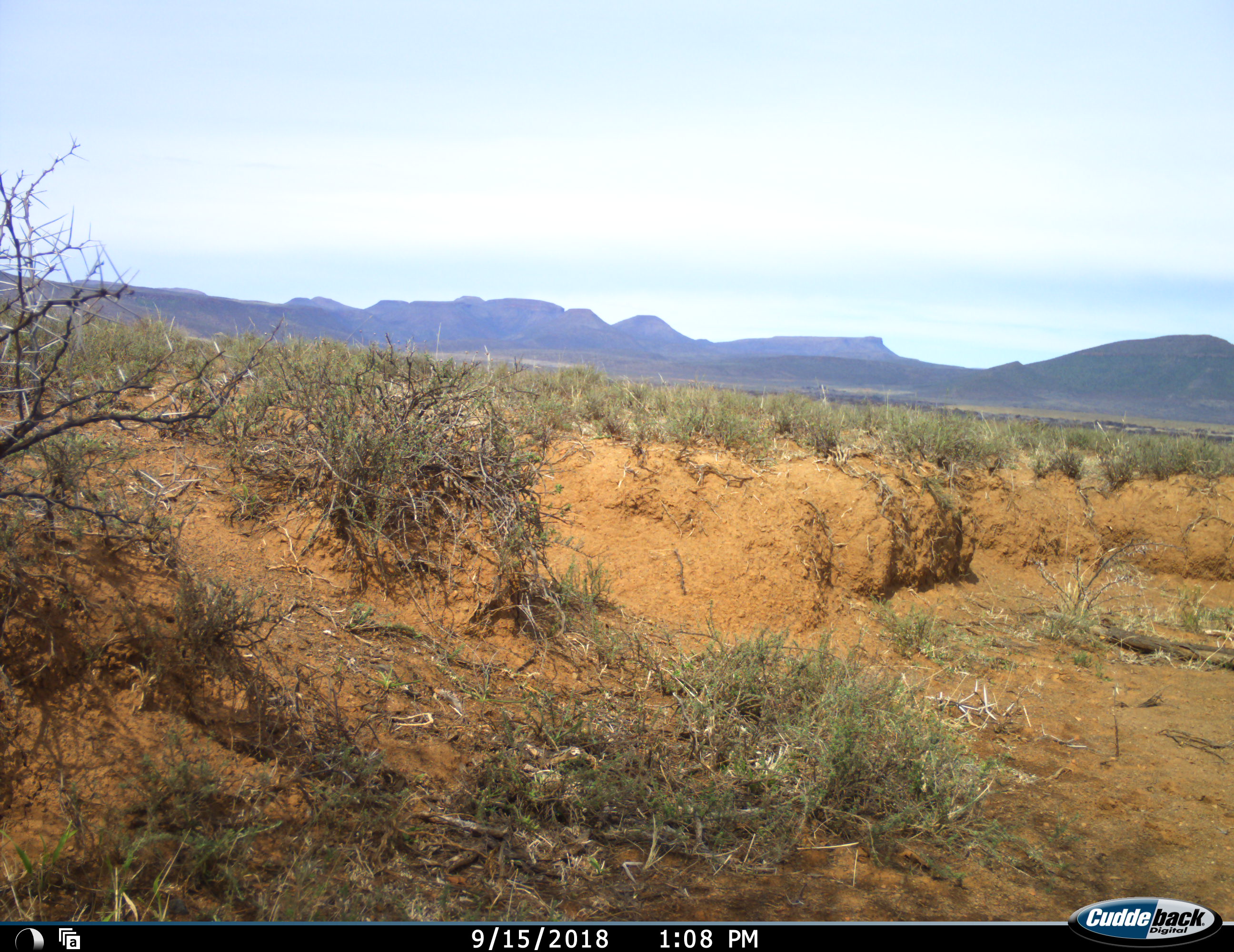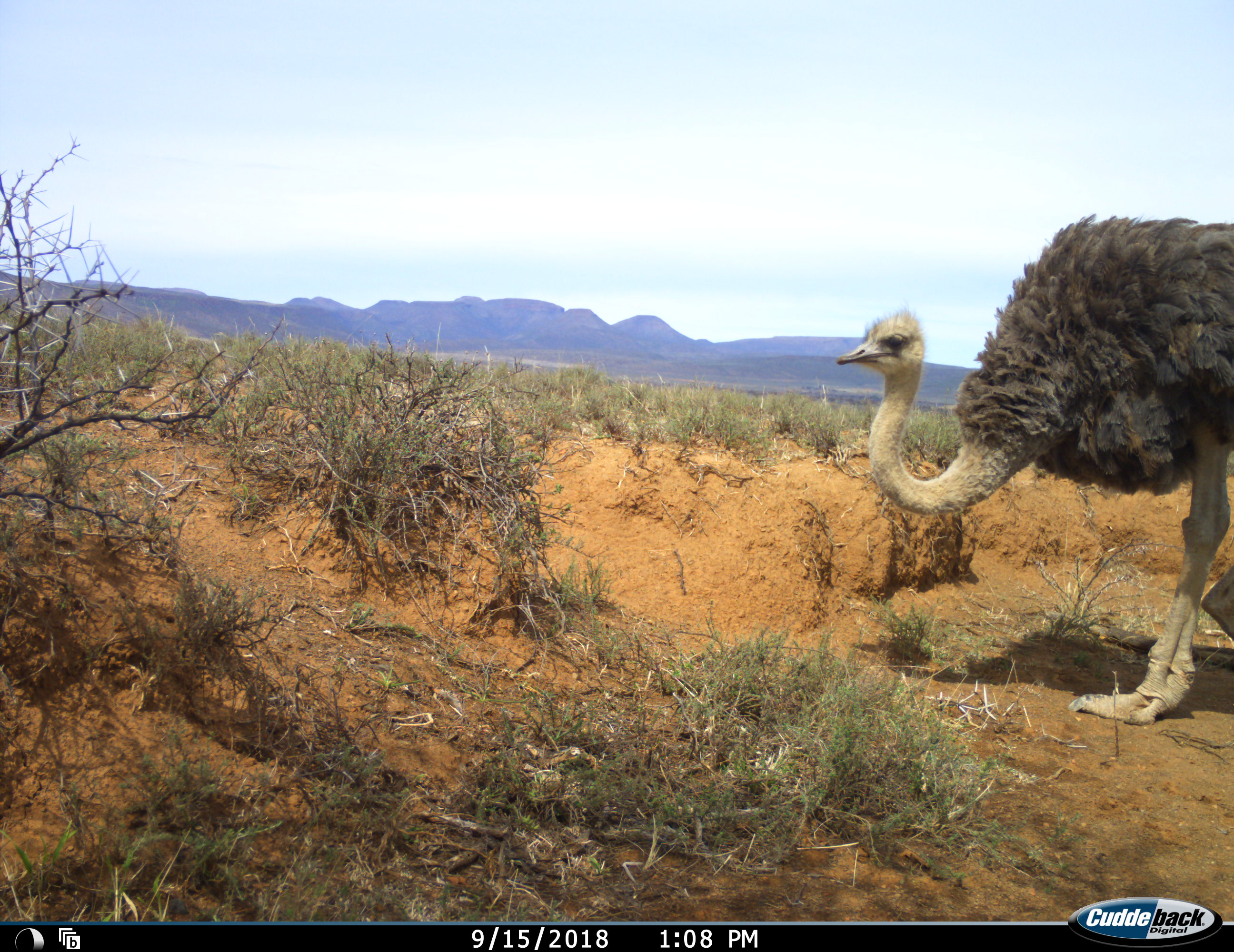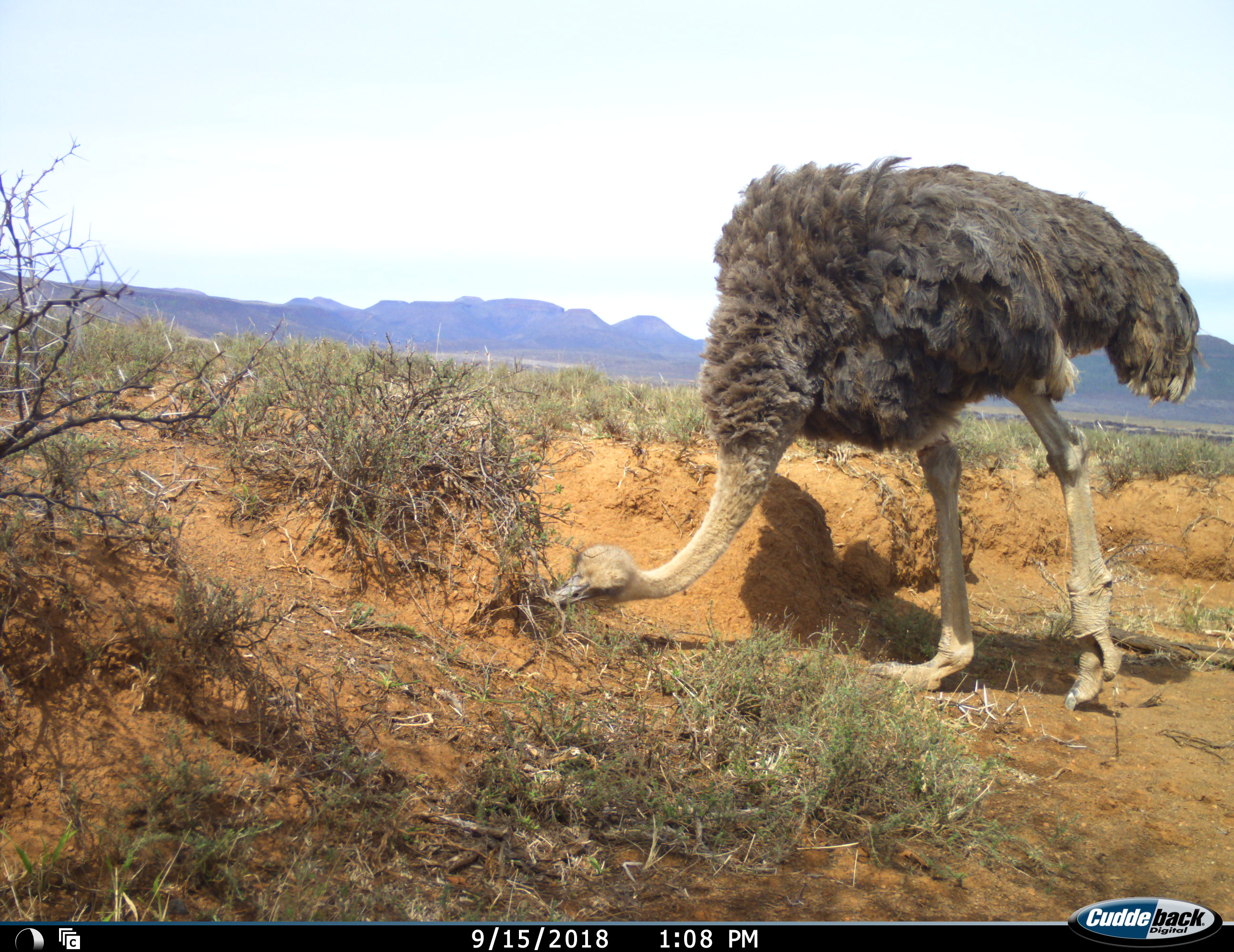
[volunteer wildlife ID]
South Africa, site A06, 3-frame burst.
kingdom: Animalia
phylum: Chordata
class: Aves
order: Struthioniformes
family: Struthionidae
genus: Struthio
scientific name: Struthio camelus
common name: ostrich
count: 1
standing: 0%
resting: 0%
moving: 70%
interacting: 0%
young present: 0%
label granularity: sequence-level